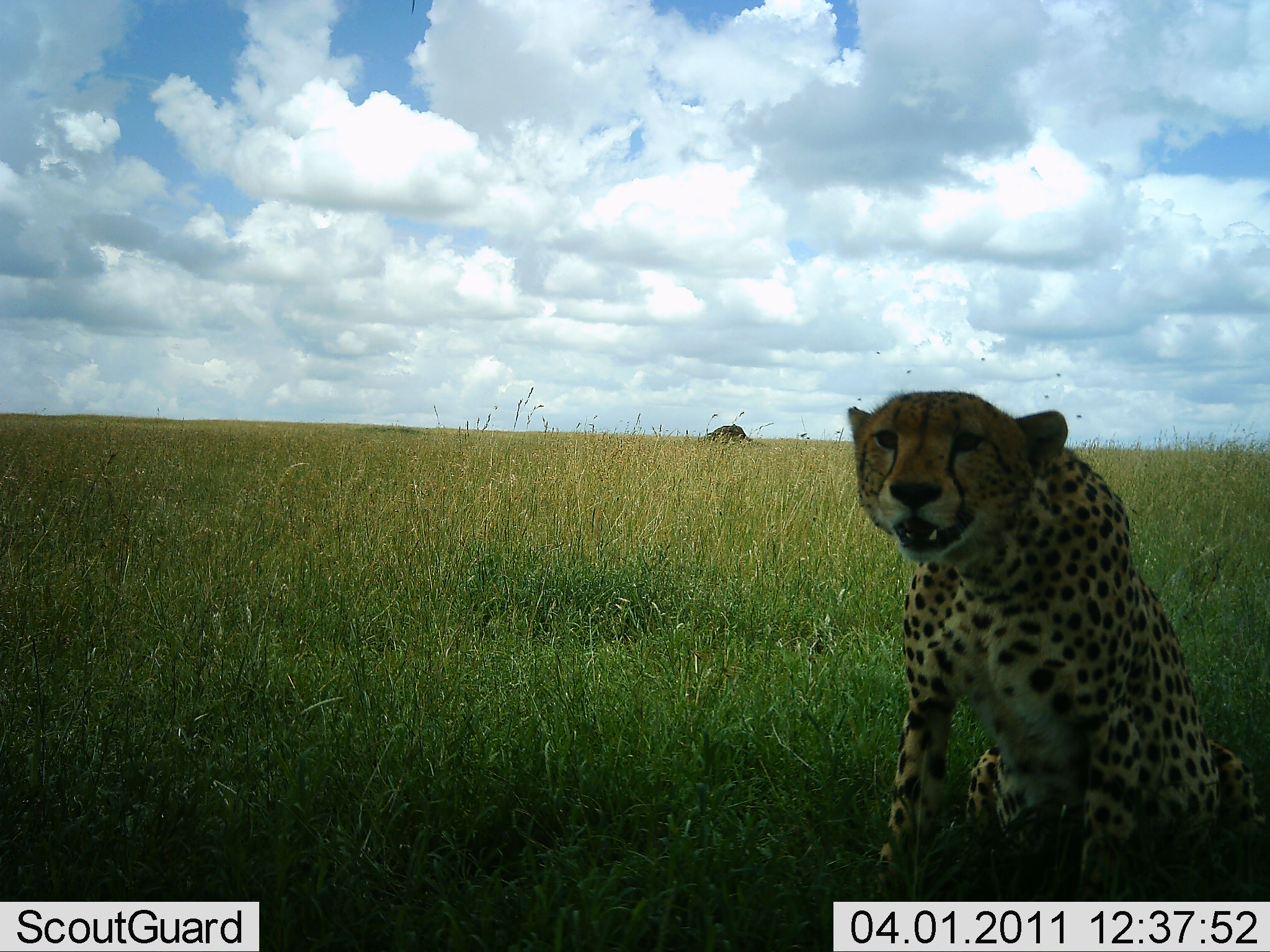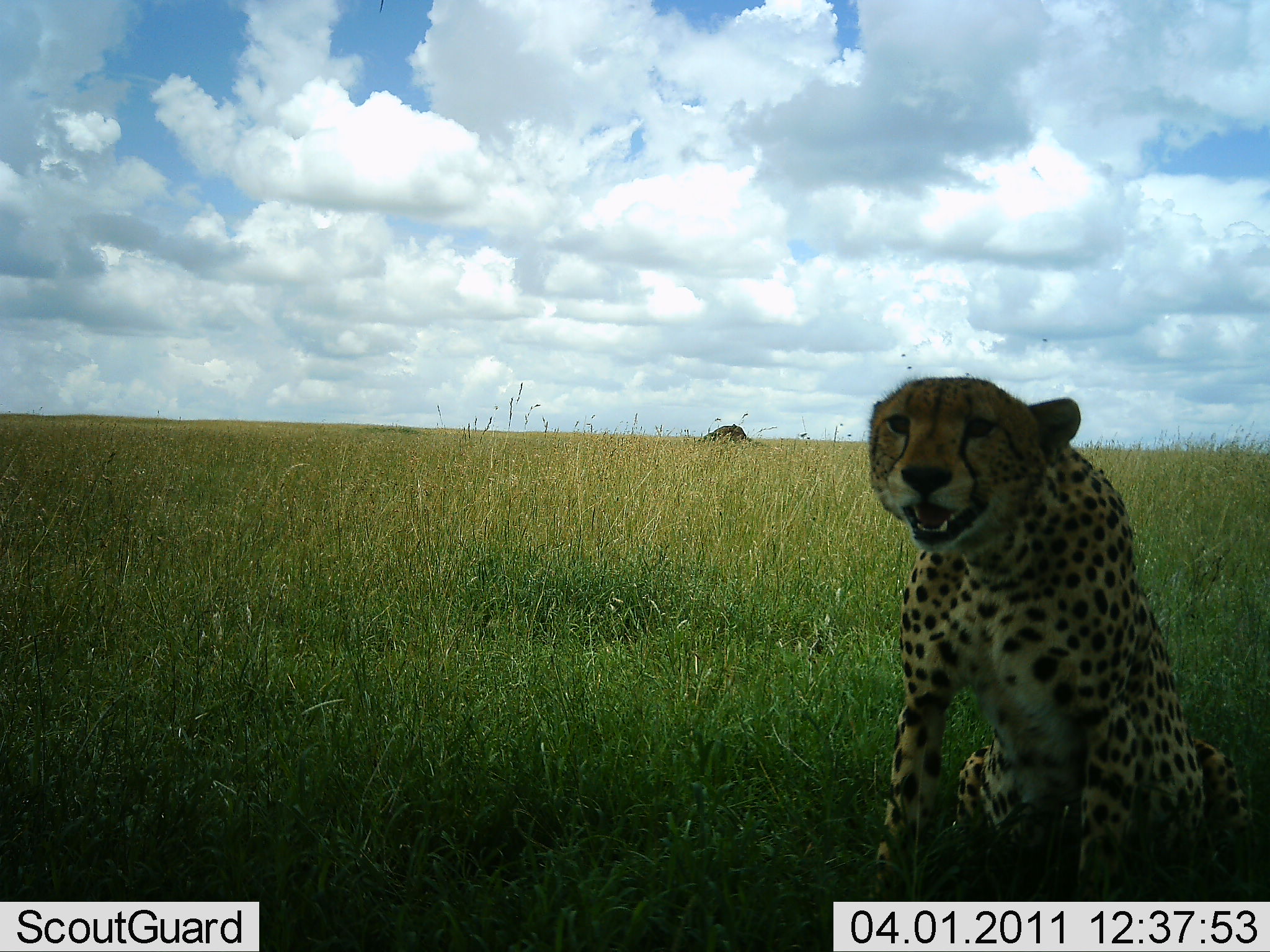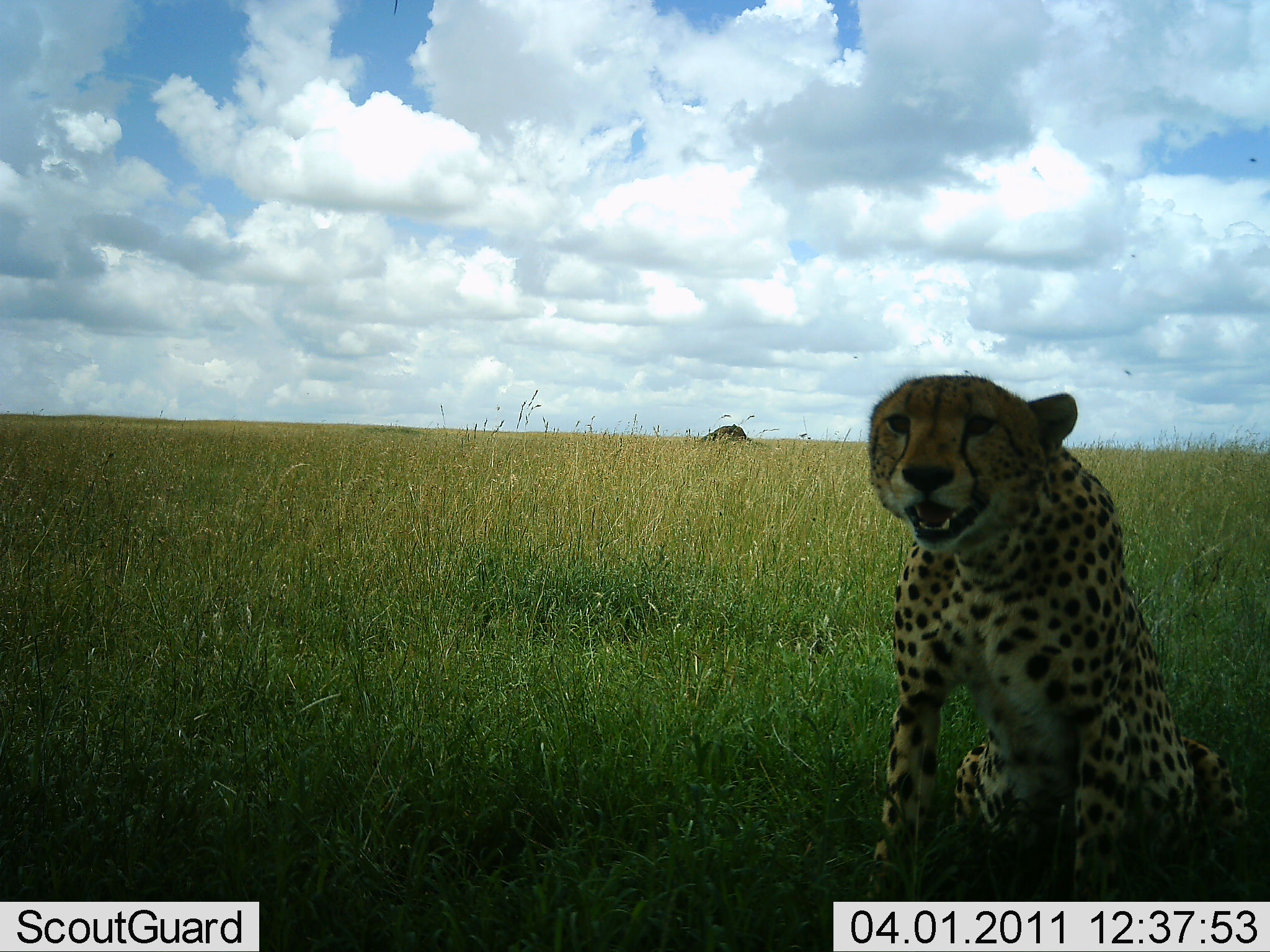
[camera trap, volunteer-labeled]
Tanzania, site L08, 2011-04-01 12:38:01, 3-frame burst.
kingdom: Animalia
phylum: Chordata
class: Mammalia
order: Carnivora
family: Felidae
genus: Acinonyx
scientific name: Acinonyx jubatus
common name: cheetah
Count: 1.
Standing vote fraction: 9%.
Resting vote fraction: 91%.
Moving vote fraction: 0%.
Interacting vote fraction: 0%.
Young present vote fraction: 0%.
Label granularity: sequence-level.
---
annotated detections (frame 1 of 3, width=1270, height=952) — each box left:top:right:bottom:
animal: 848:390:1270:952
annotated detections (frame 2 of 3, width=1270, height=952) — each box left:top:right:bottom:
animal: 867:375:1254:952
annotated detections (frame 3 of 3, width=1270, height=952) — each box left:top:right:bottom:
animal: 865:375:1249:952